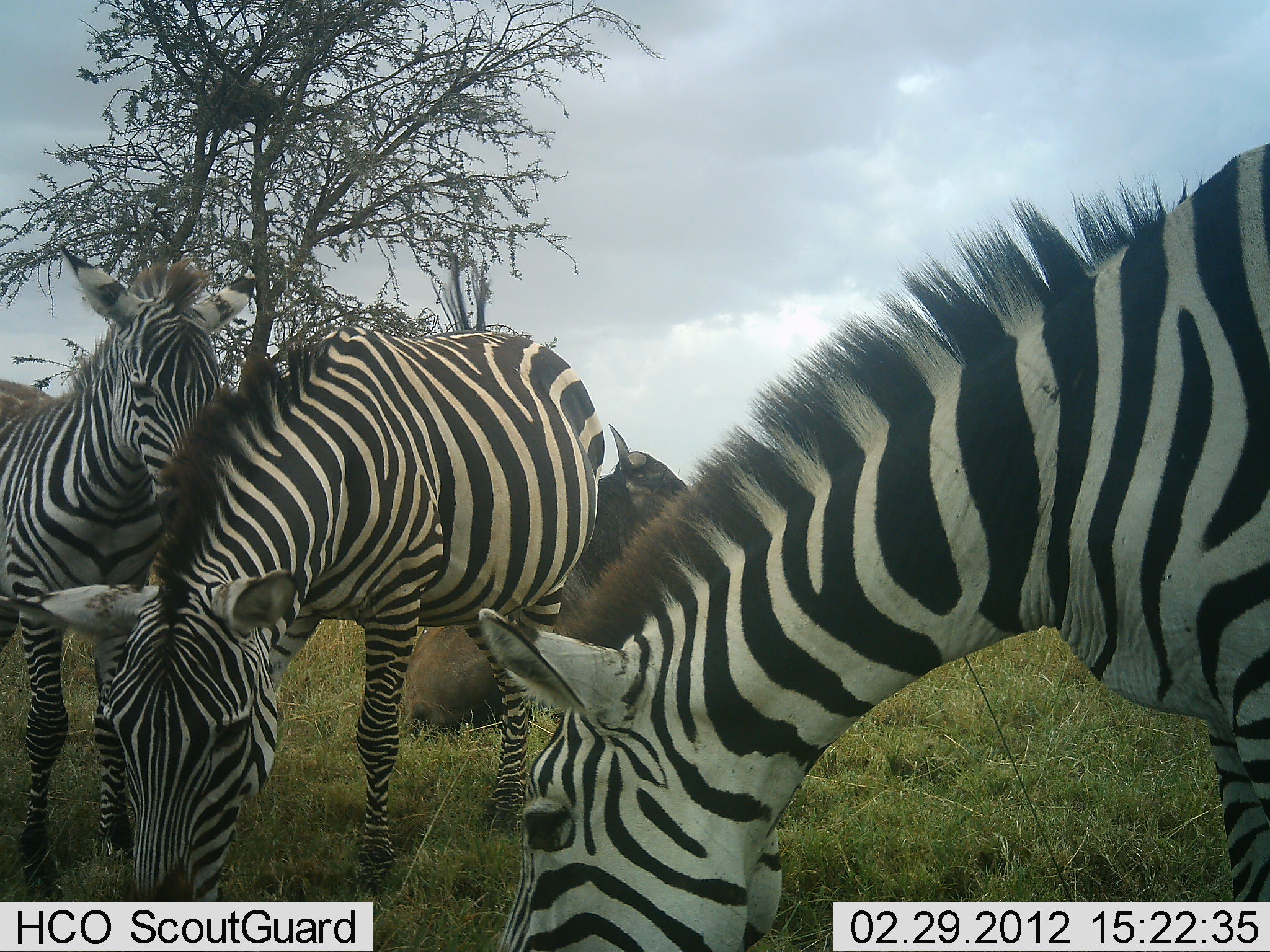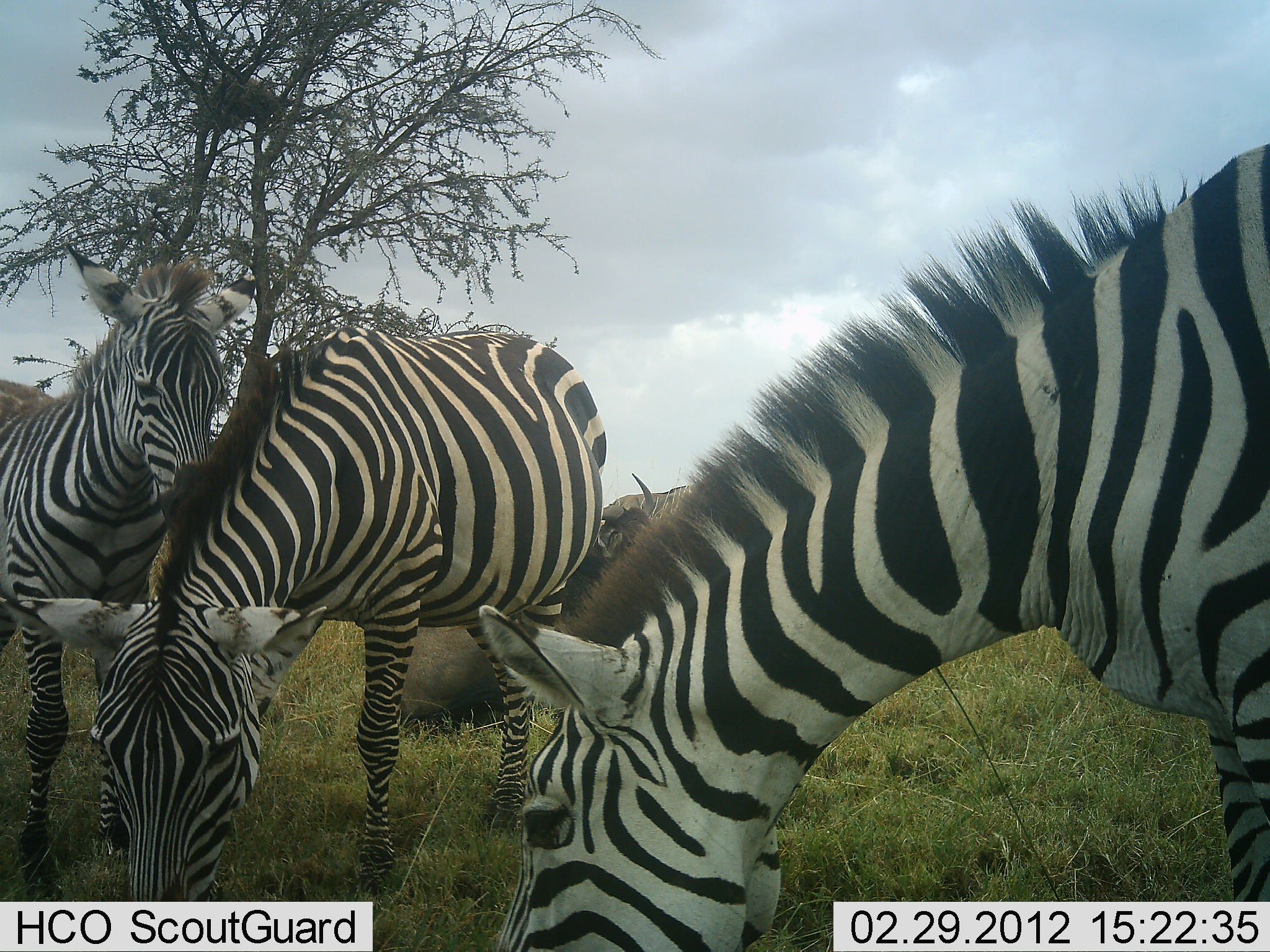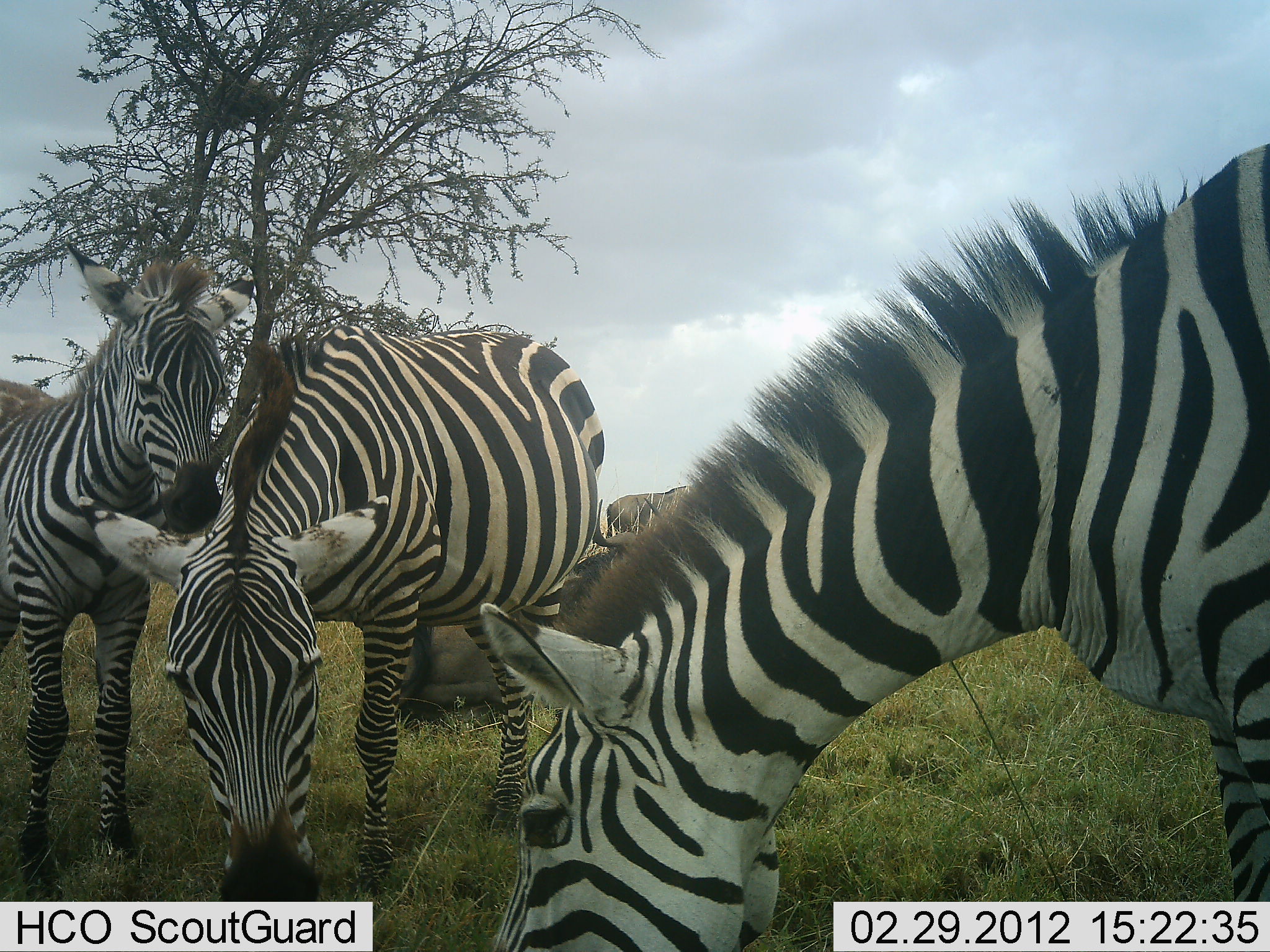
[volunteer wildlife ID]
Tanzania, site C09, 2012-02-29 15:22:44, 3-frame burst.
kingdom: Animalia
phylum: Chordata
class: Mammalia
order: Artiodactyla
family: Bovidae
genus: Connochaetes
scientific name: Connochaetes taurinus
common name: blue wildebeest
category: wildebeest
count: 2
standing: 81%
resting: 81%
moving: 12%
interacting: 0%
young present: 0%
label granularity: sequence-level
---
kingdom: Animalia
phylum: Chordata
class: Mammalia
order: Perissodactyla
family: Equidae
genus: Equus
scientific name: Equus quagga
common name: plains zebra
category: zebra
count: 3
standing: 67%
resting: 0%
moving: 0%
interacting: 14%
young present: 19%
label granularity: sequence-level